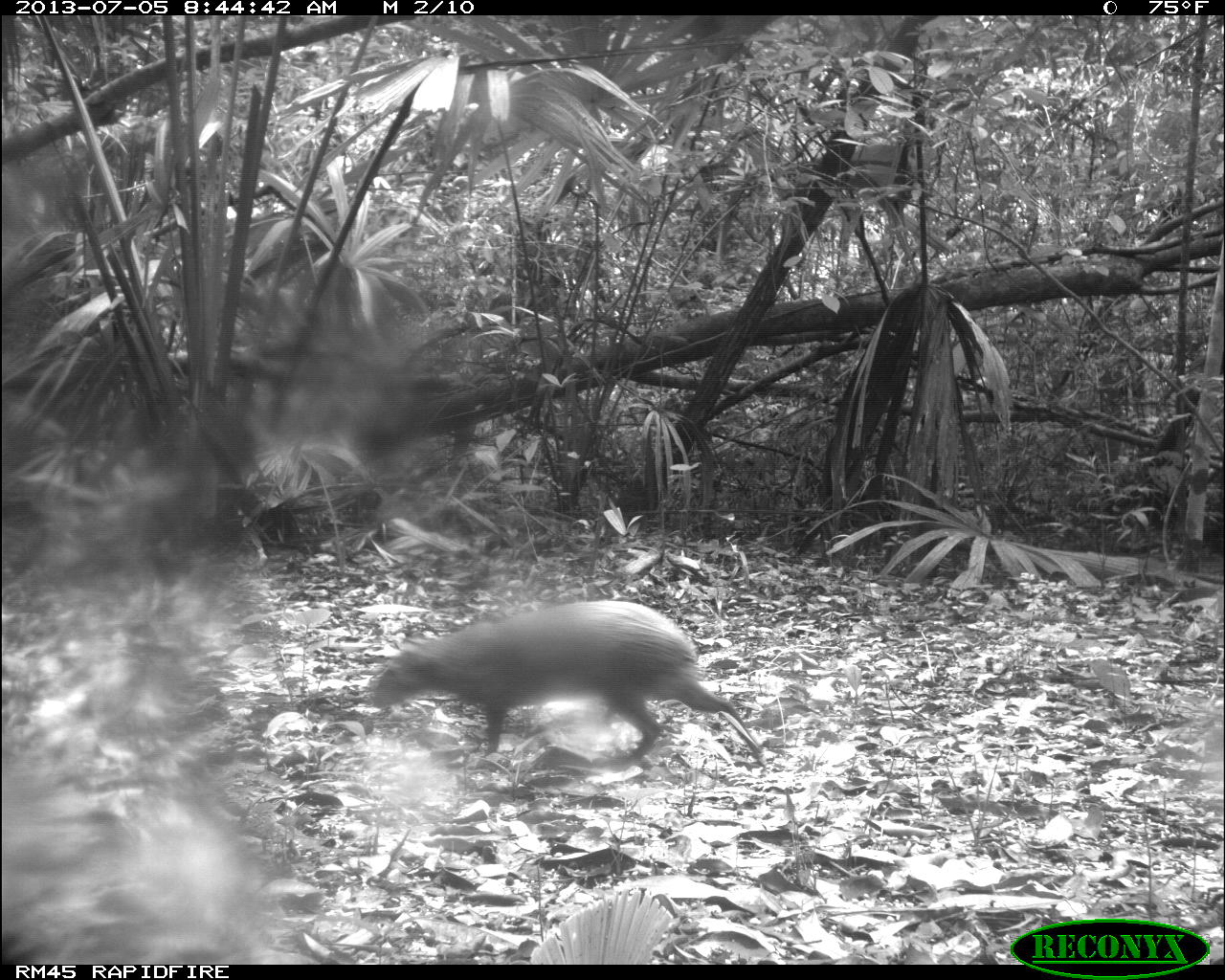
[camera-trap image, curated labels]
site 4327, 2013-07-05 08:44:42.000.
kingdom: Animalia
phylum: Chordata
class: Mammalia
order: Rodentia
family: Dasyproctidae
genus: Dasyprocta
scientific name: Dasyprocta punctata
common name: central american agouti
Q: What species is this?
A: Dasyprocta punctata (central american agouti).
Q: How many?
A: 1.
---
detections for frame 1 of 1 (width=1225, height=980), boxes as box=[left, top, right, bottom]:
dasyprocta punctata: box=[364, 599, 766, 773]